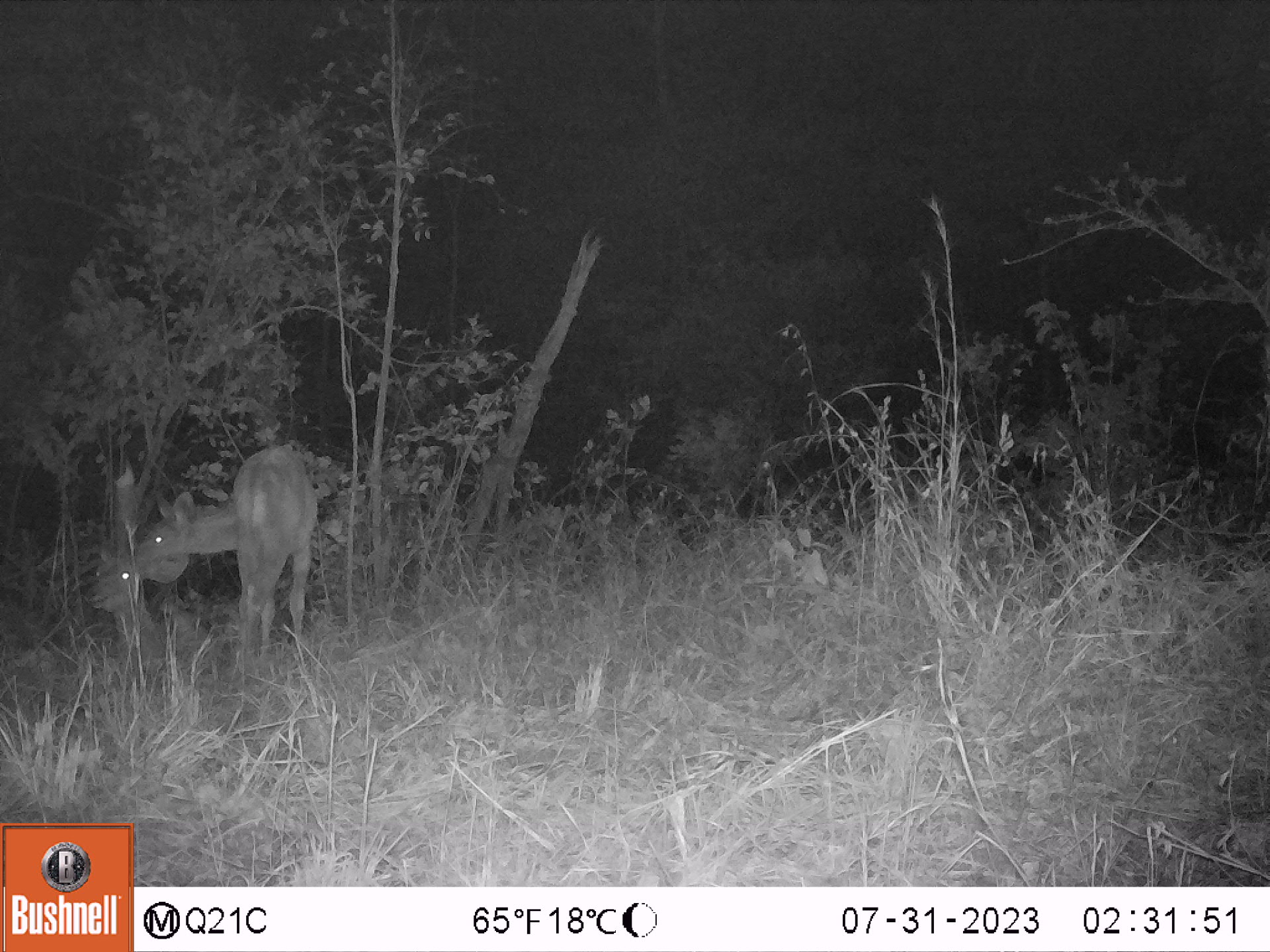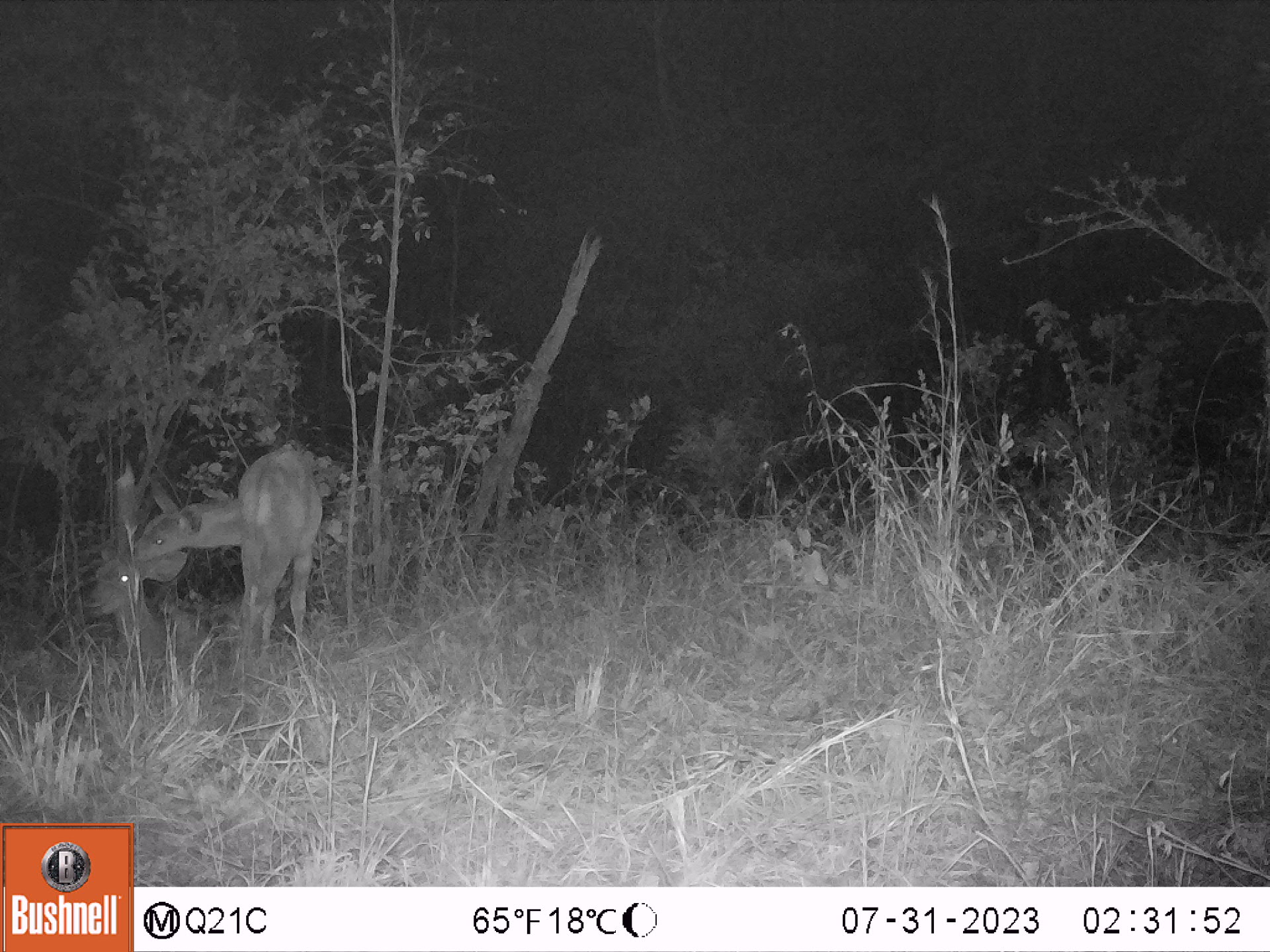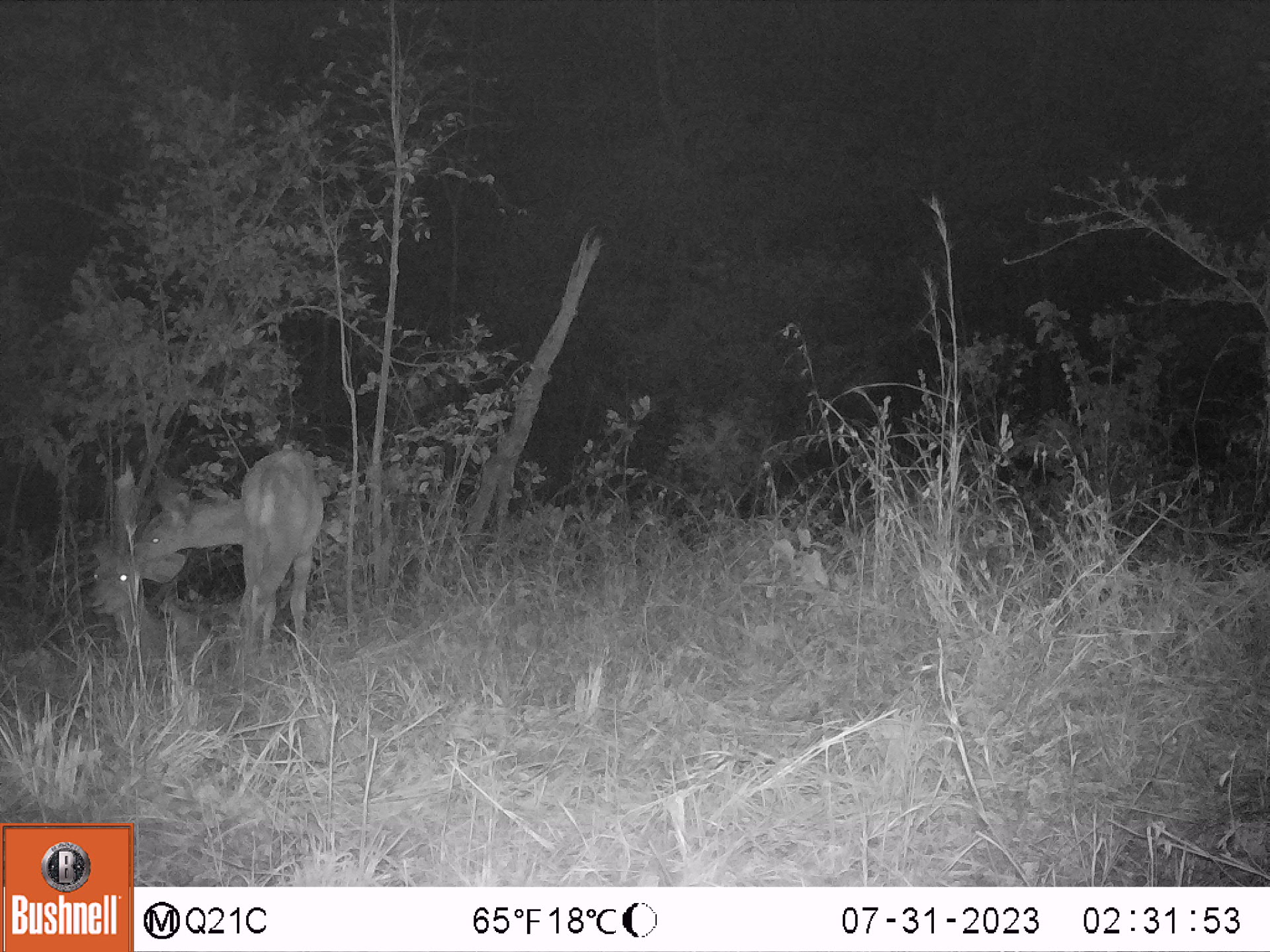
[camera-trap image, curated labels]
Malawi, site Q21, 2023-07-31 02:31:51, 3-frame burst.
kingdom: Animalia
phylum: Chordata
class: Mammalia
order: Artiodactyla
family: Bovidae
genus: Tragelaphus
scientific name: Tragelaphus strepsiceros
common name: greater kudu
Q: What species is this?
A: Greater kudu (Tragelaphus strepsiceros).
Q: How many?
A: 2.